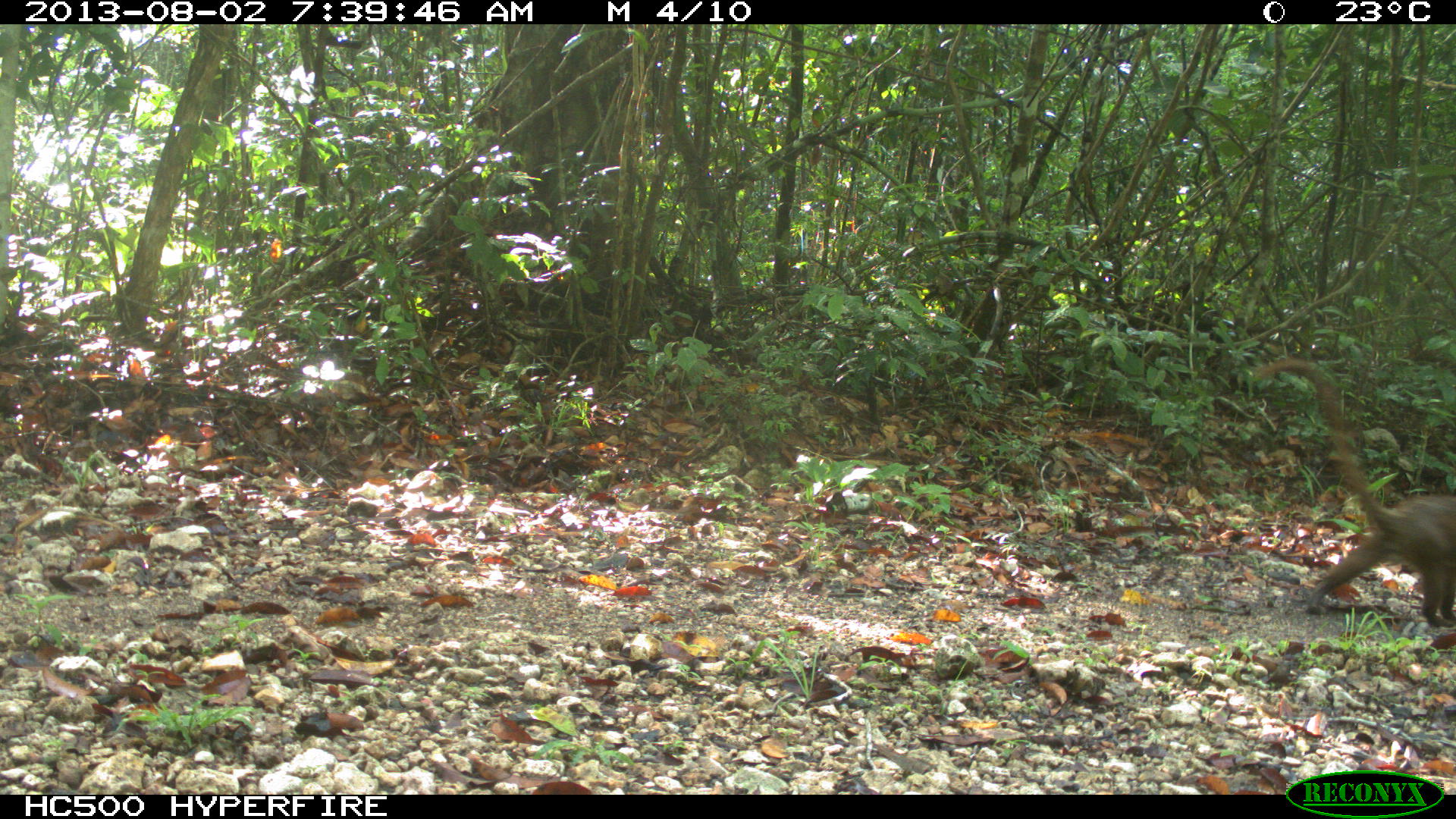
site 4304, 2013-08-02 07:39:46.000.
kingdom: Animalia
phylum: Chordata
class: Mammalia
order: Carnivora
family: Procyonidae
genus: Nasua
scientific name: Nasua narica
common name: white-nosed coati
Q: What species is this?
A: Nasua narica (white-nosed coati).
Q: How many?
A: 1.